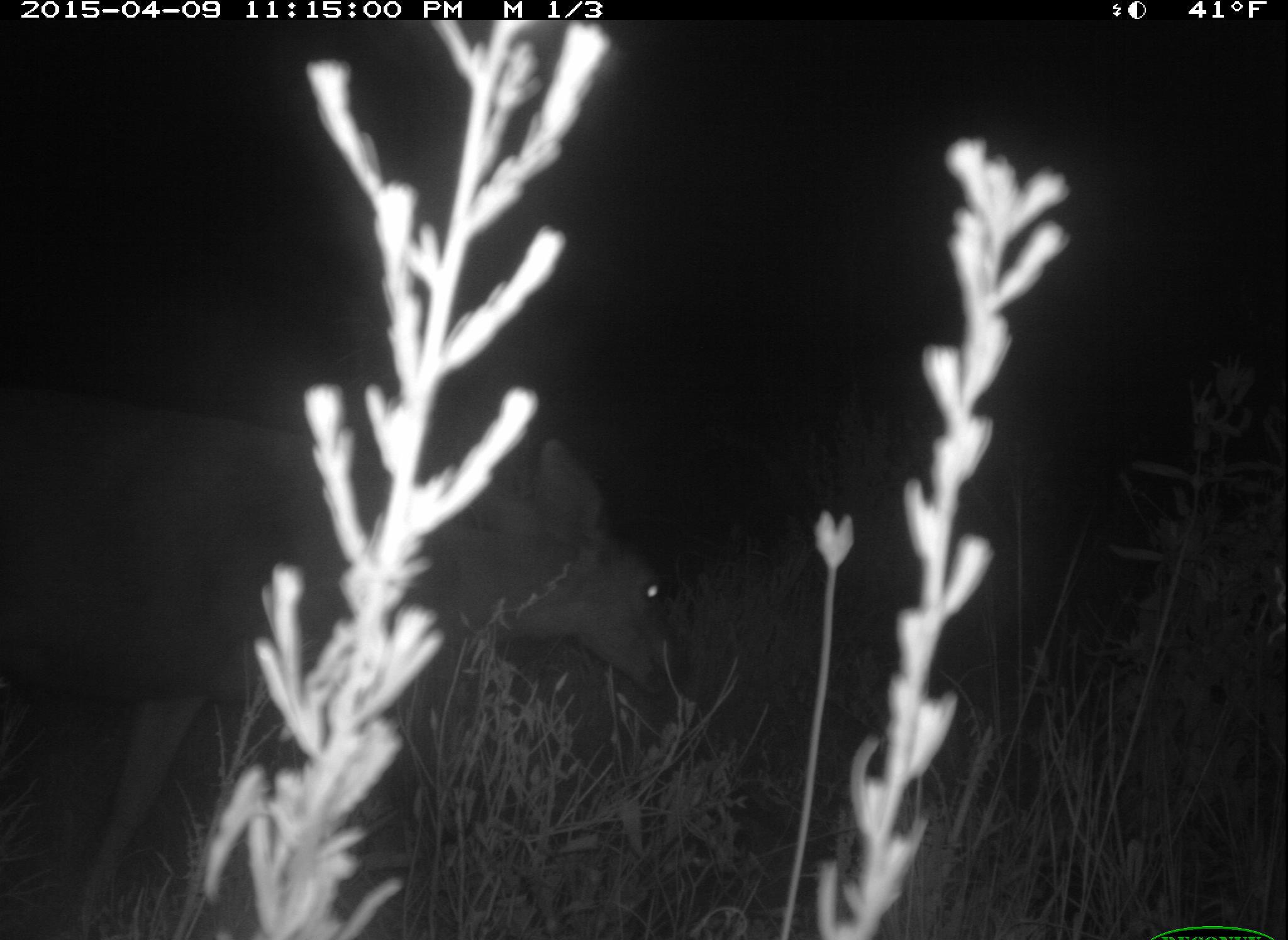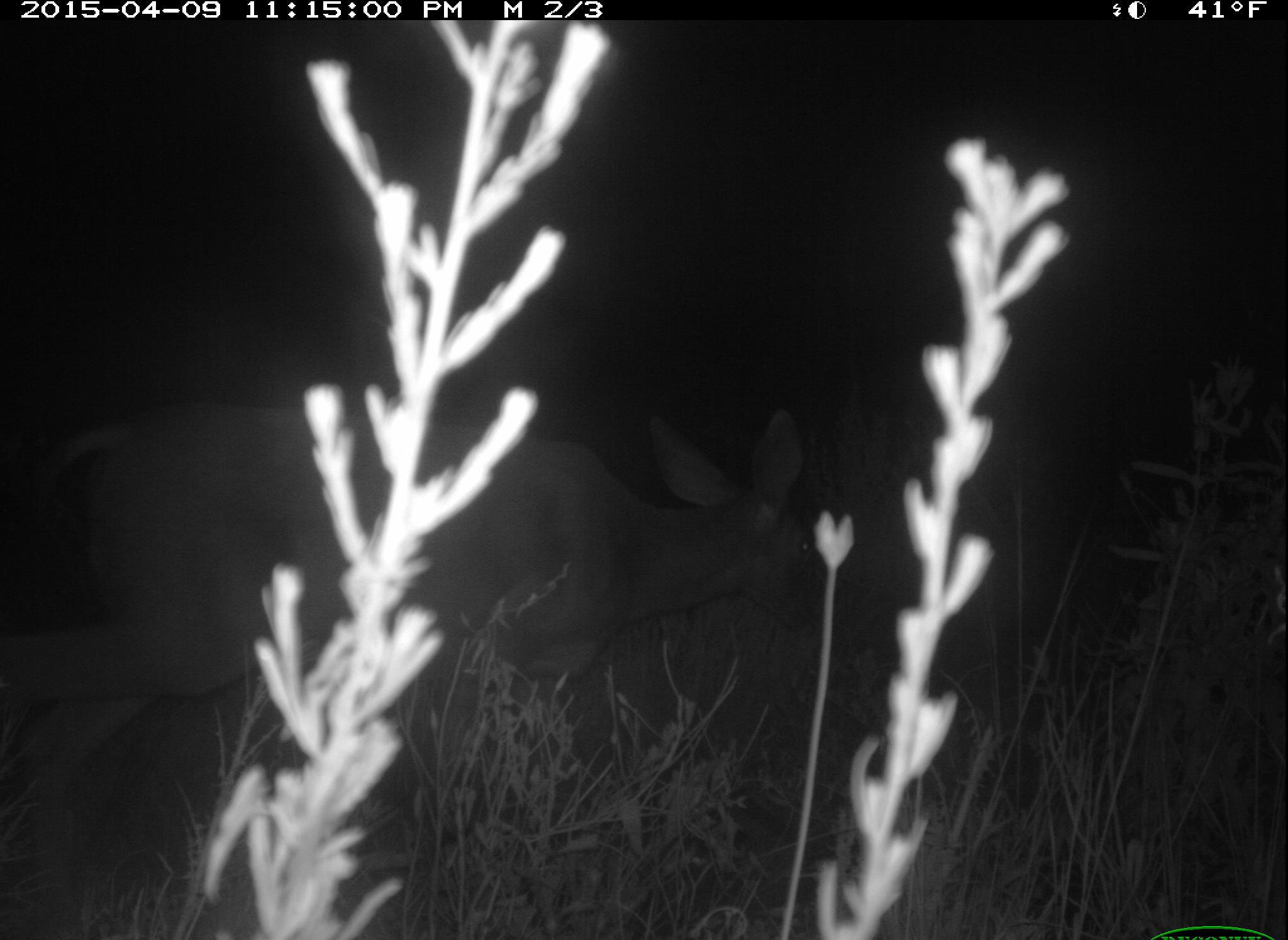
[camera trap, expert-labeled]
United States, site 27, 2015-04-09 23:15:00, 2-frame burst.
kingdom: Animalia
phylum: Chordata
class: Mammalia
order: Artiodactyla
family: Cervidae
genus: Odocoileus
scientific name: Odocoileus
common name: deer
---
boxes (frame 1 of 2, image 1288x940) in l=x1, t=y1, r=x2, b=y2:
deer: l=0, t=407, r=695, b=927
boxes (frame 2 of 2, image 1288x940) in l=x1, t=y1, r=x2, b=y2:
deer: l=0, t=396, r=821, b=884